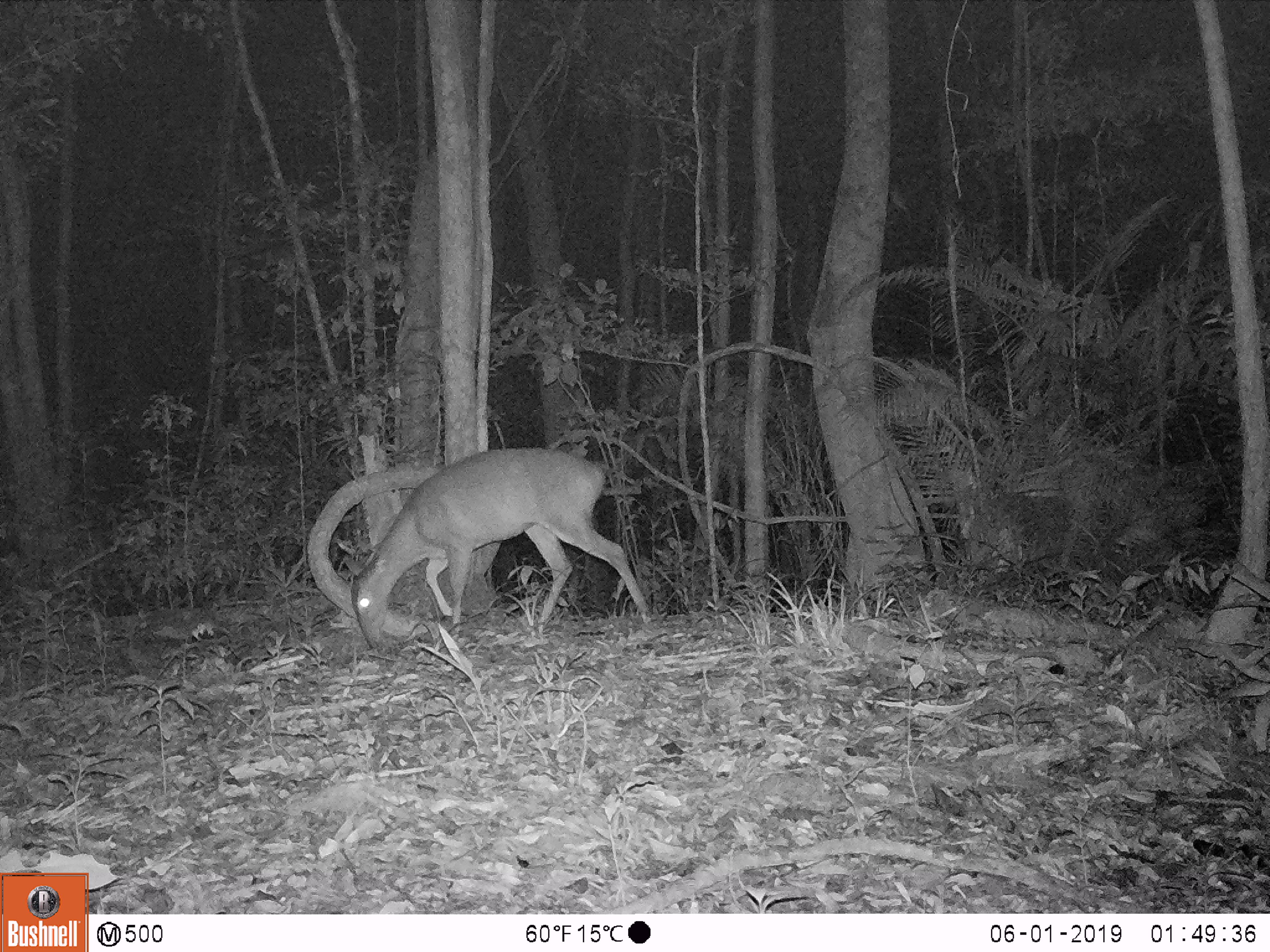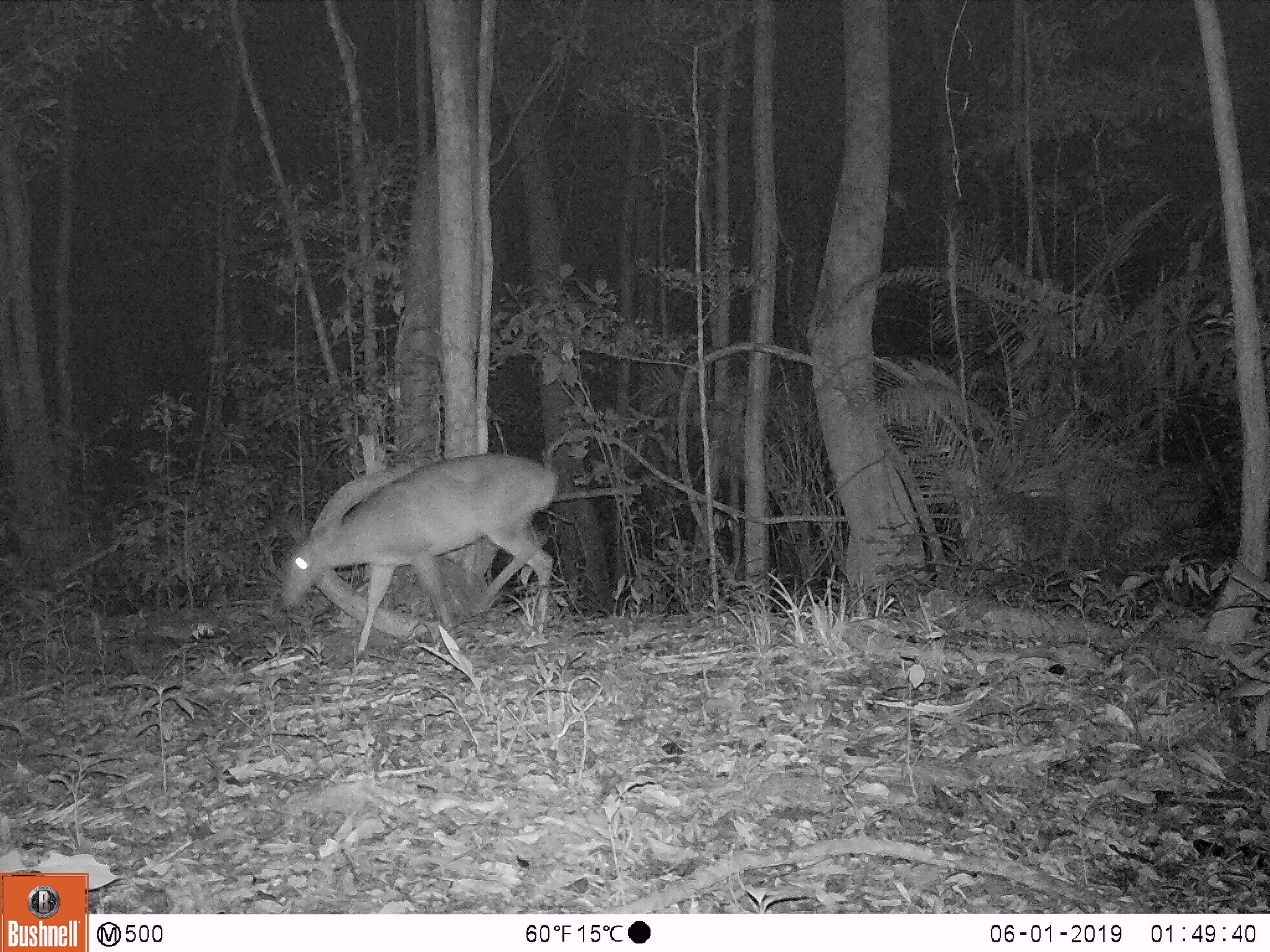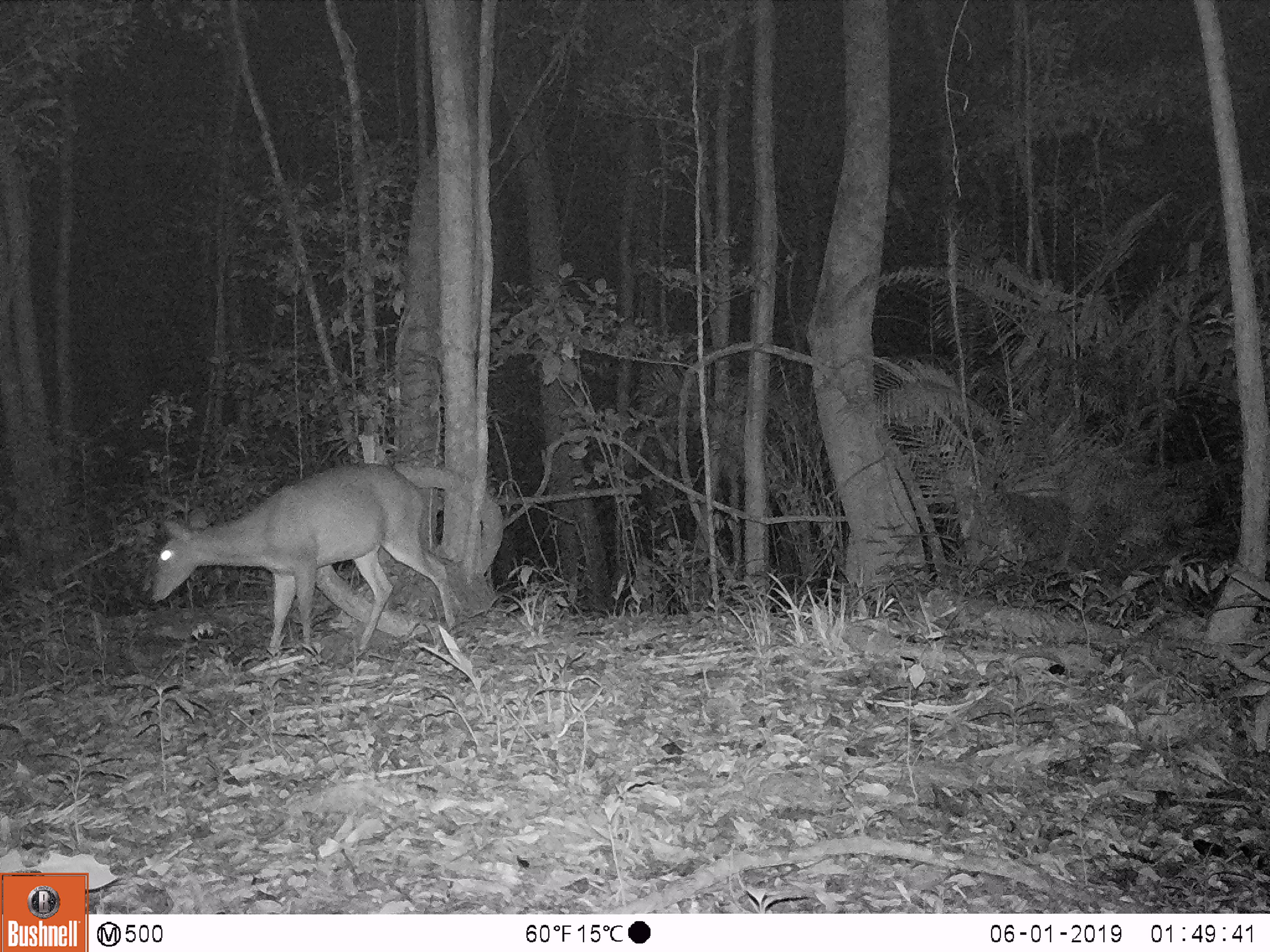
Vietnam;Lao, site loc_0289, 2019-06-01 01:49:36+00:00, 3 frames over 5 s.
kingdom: Animalia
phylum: Chordata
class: Mammalia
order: Artiodactyla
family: Cervidae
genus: Muntiacus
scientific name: Muntiacus vuquangensis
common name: large-antlered muntjac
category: large antlered muntjac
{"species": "large antlered muntjac (large-antlered muntjac) (Muntiacus vuquangensis)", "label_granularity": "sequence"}